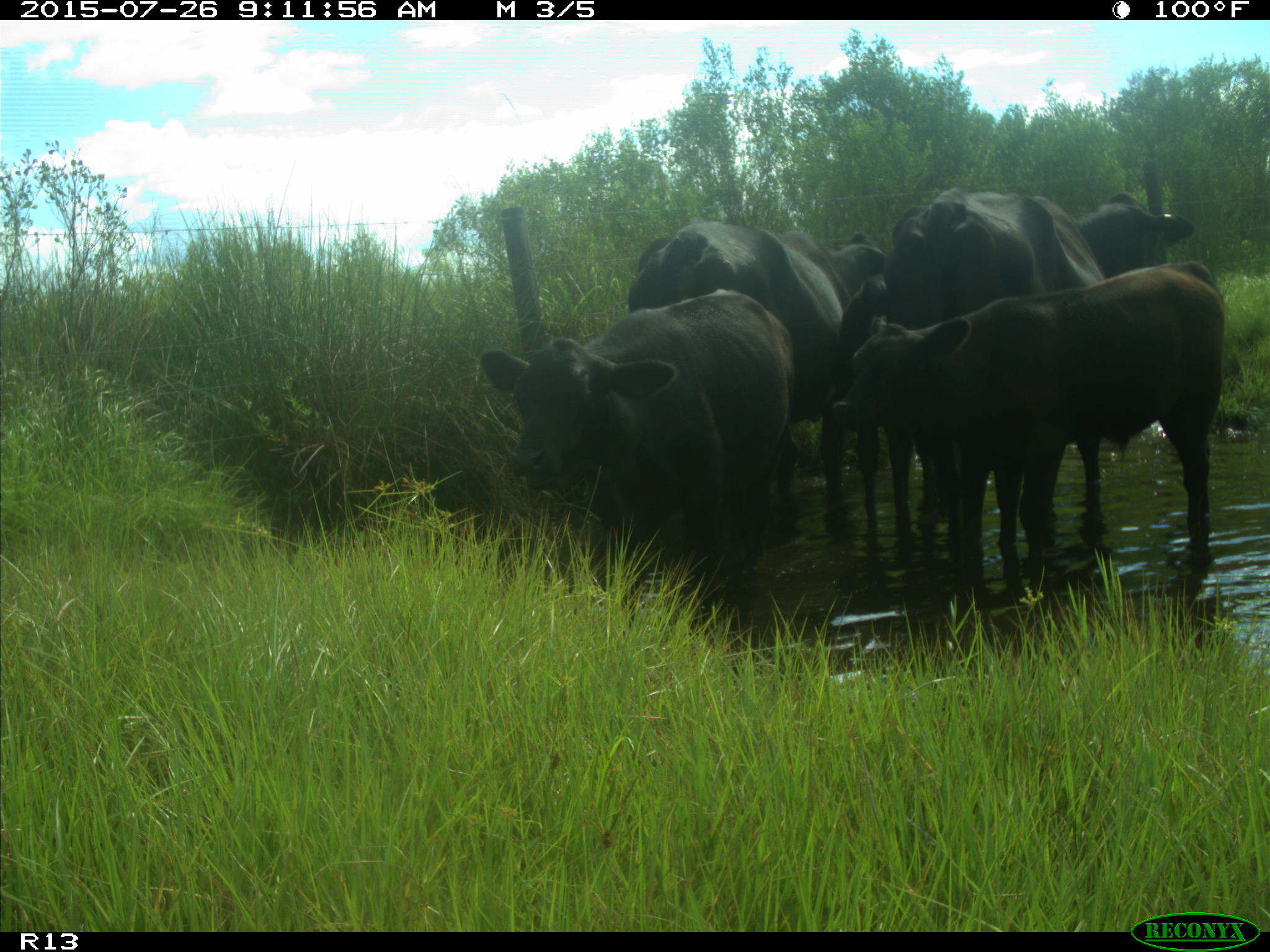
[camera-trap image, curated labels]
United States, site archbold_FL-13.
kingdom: Animalia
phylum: Chordata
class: Mammalia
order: Artiodactyla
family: Bovidae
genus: Bos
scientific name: Bos taurus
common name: domestic cow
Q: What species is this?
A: Bos taurus (domestic cow).